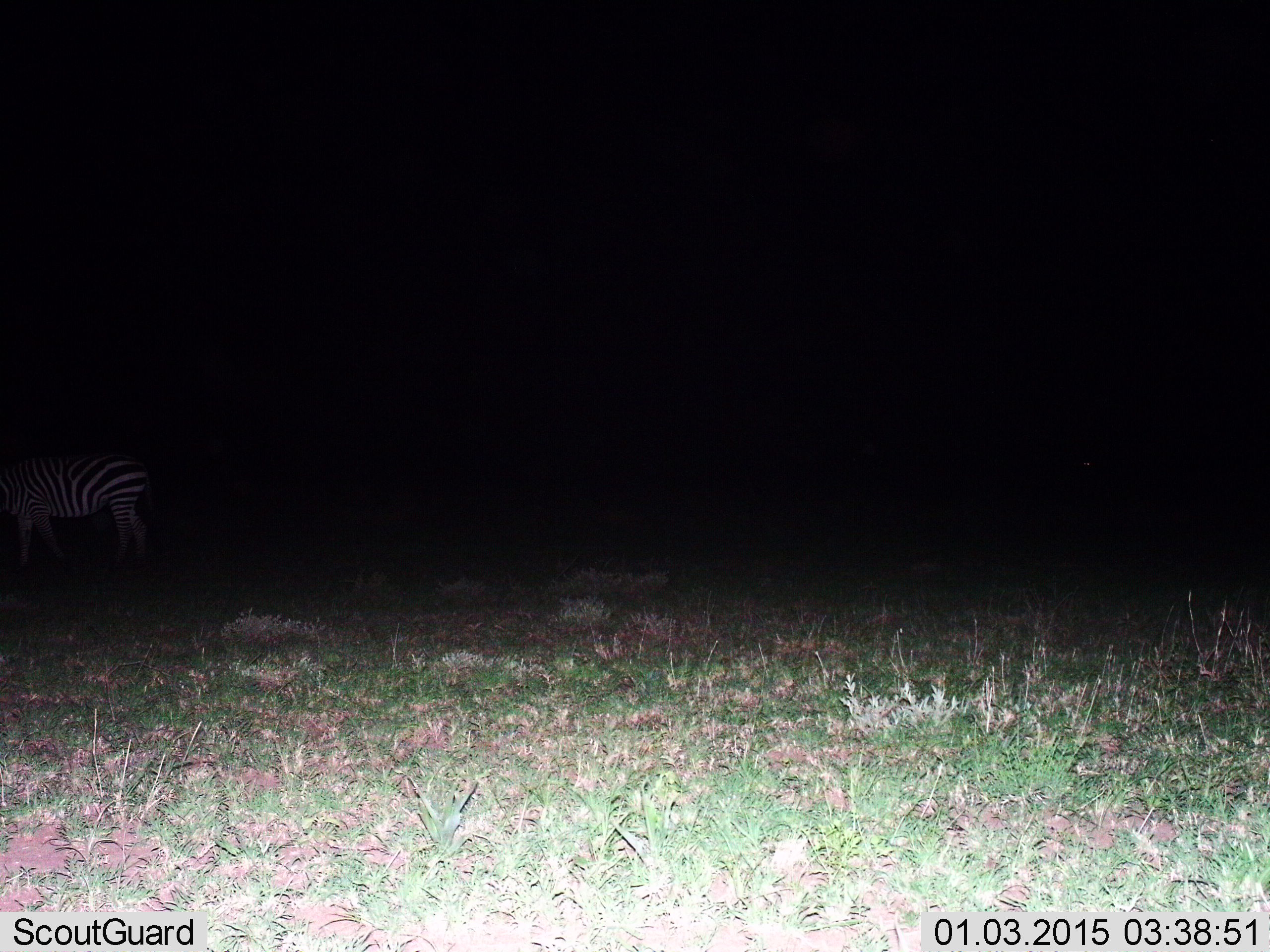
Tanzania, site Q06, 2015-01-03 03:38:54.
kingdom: Animalia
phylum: Chordata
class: Mammalia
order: Perissodactyla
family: Equidae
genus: Equus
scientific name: Equus quagga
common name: plains zebra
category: zebra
Zebra (plains zebra) (Equus quagga), count 1. Behavior (volunteer vote fractions): standing 100%, resting 0%, moving 0%, interacting 0%. Young present (vote fraction): 0%. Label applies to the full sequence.